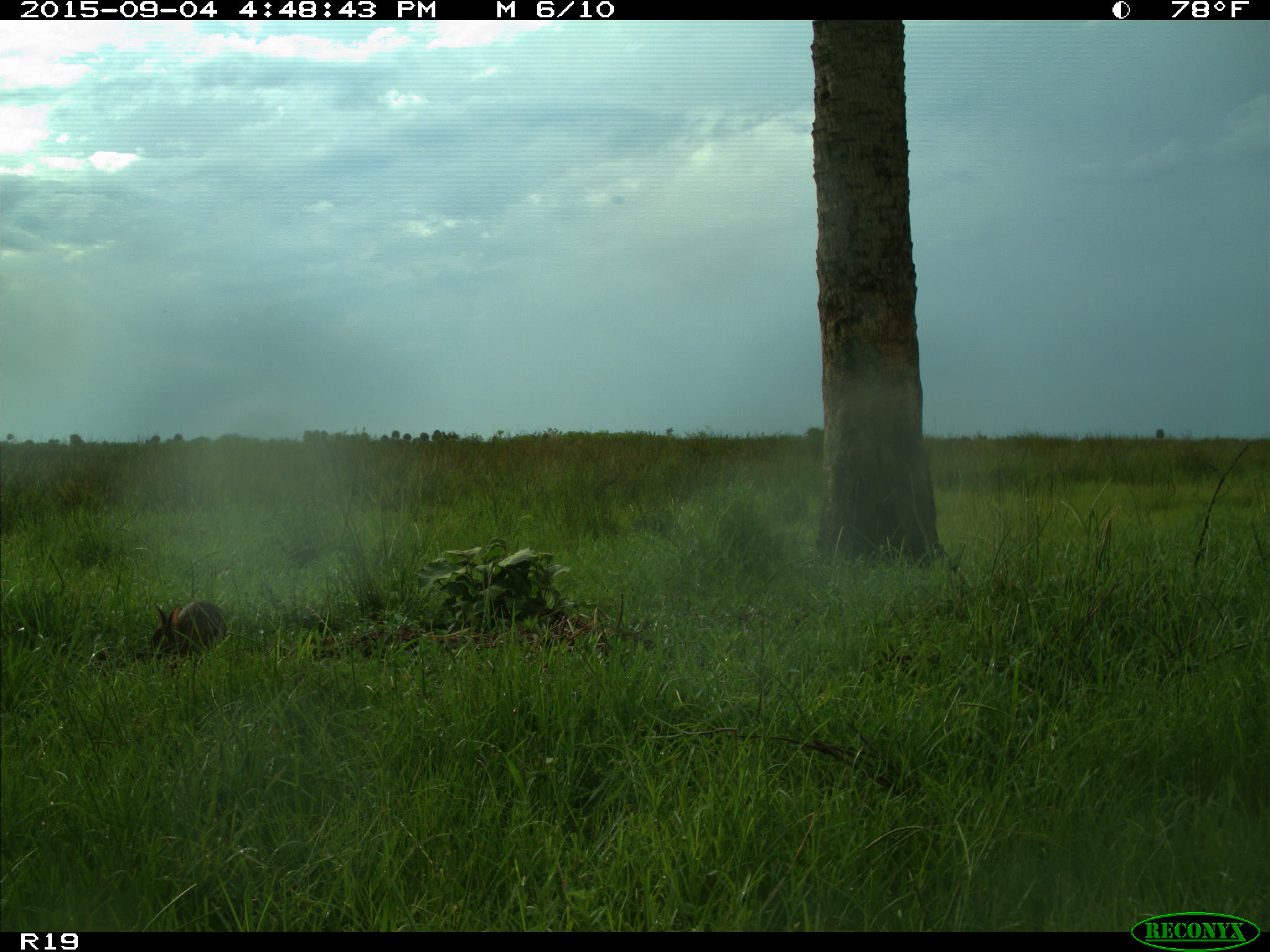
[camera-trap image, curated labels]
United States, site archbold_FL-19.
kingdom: Animalia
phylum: Chordata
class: Mammalia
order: Lagomorpha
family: Leporidae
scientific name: Leporidae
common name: rabbits and hares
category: unidentified rabbit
Unidentified rabbit (rabbits and hares) (Leporidae).